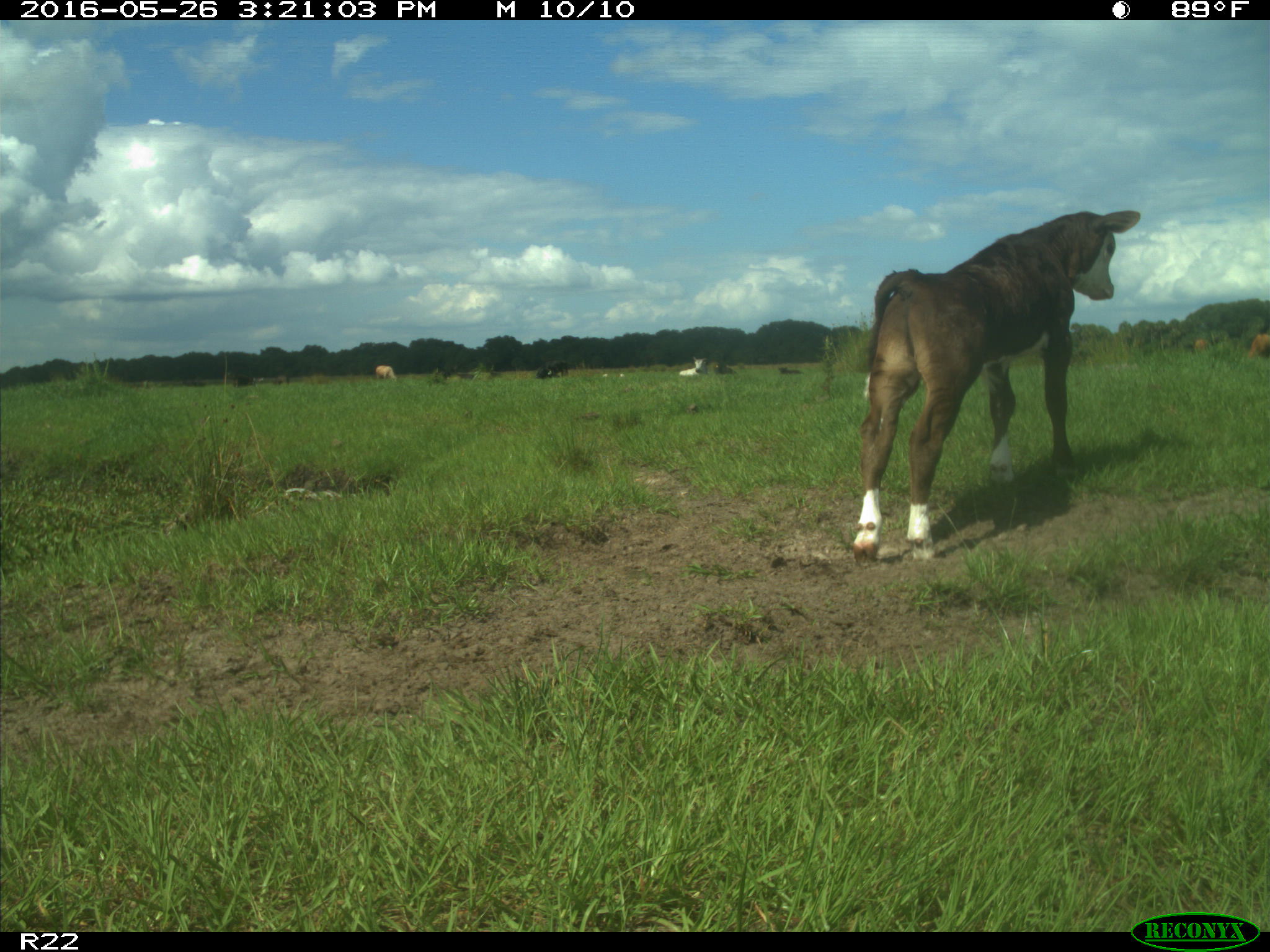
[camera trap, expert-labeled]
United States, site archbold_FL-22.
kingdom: Animalia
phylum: Chordata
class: Mammalia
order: Artiodactyla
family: Bovidae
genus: Bos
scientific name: Bos taurus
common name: domestic cow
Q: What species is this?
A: Bos taurus (domestic cow).